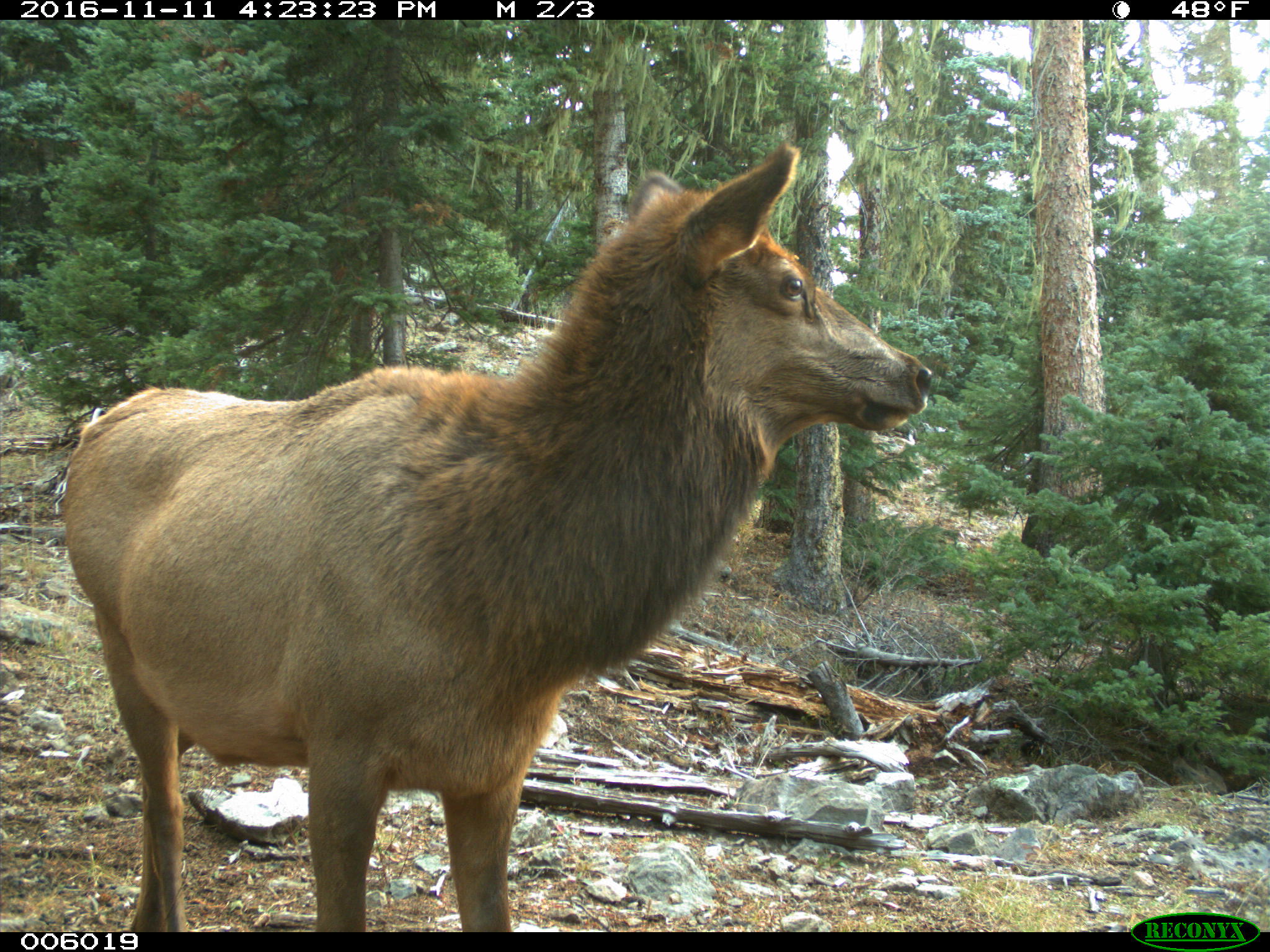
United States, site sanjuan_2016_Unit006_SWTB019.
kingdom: Animalia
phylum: Chordata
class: Mammalia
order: Artiodactyla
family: Cervidae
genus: Cervus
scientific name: Cervus elaphus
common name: red deer